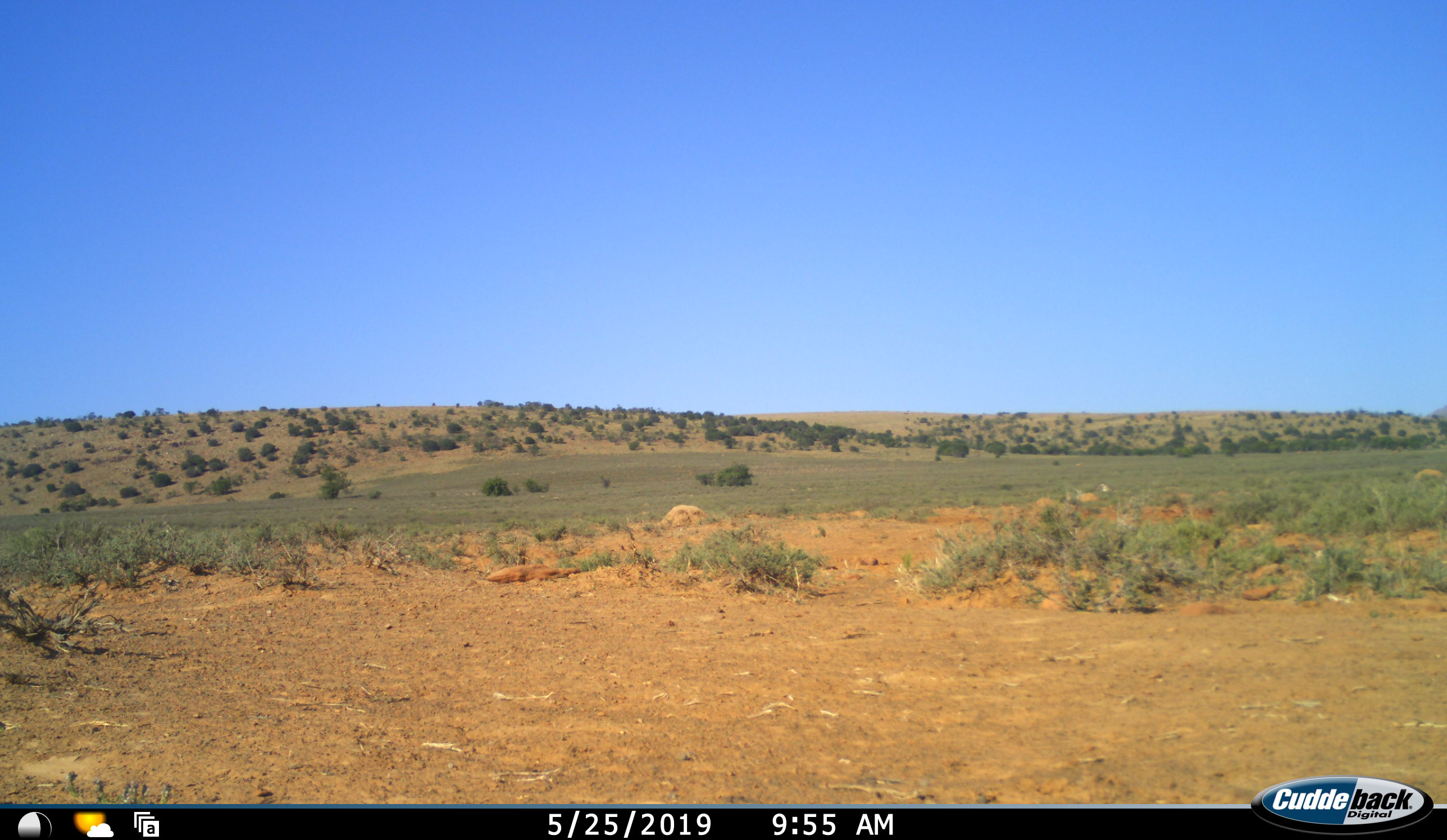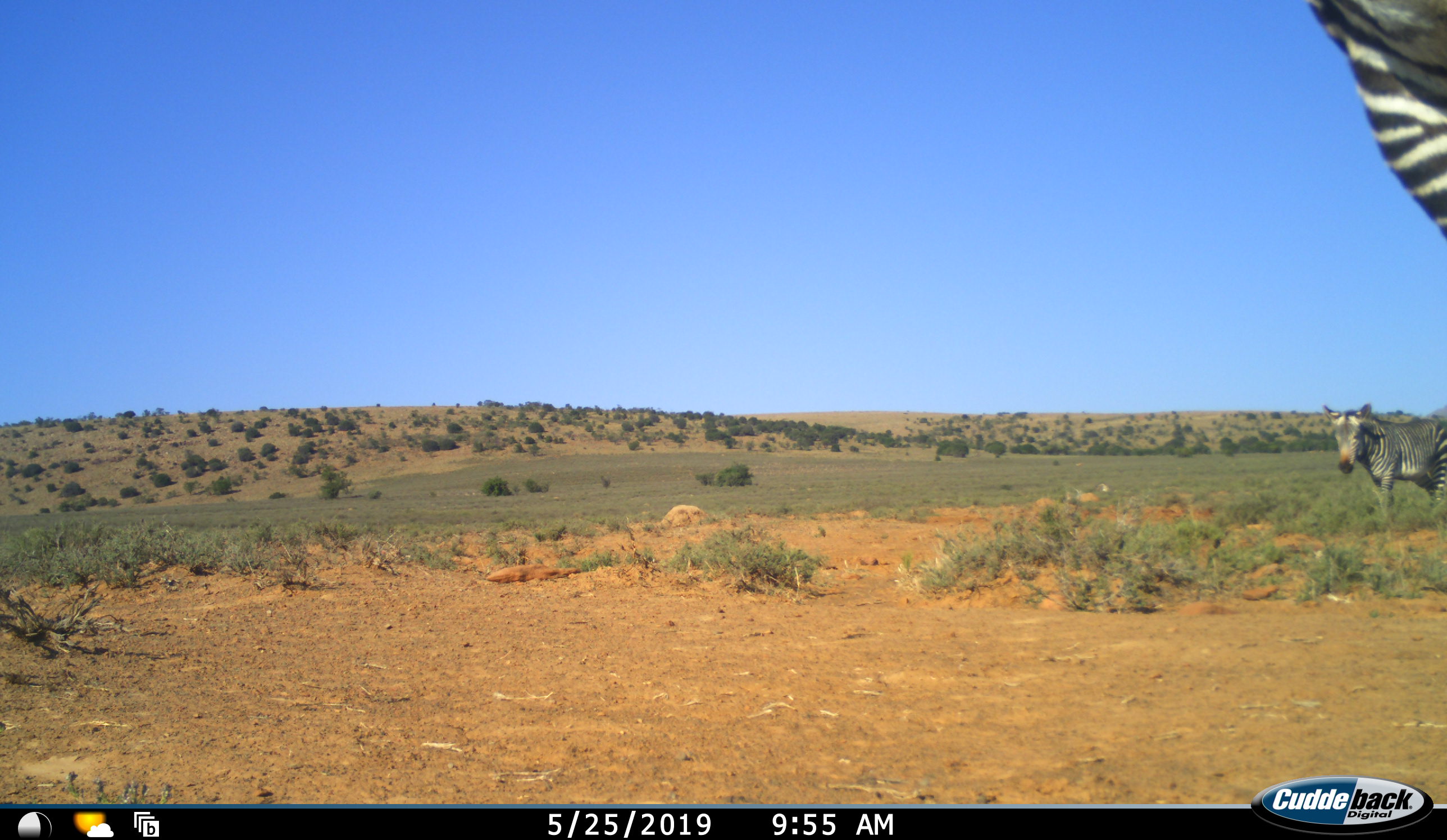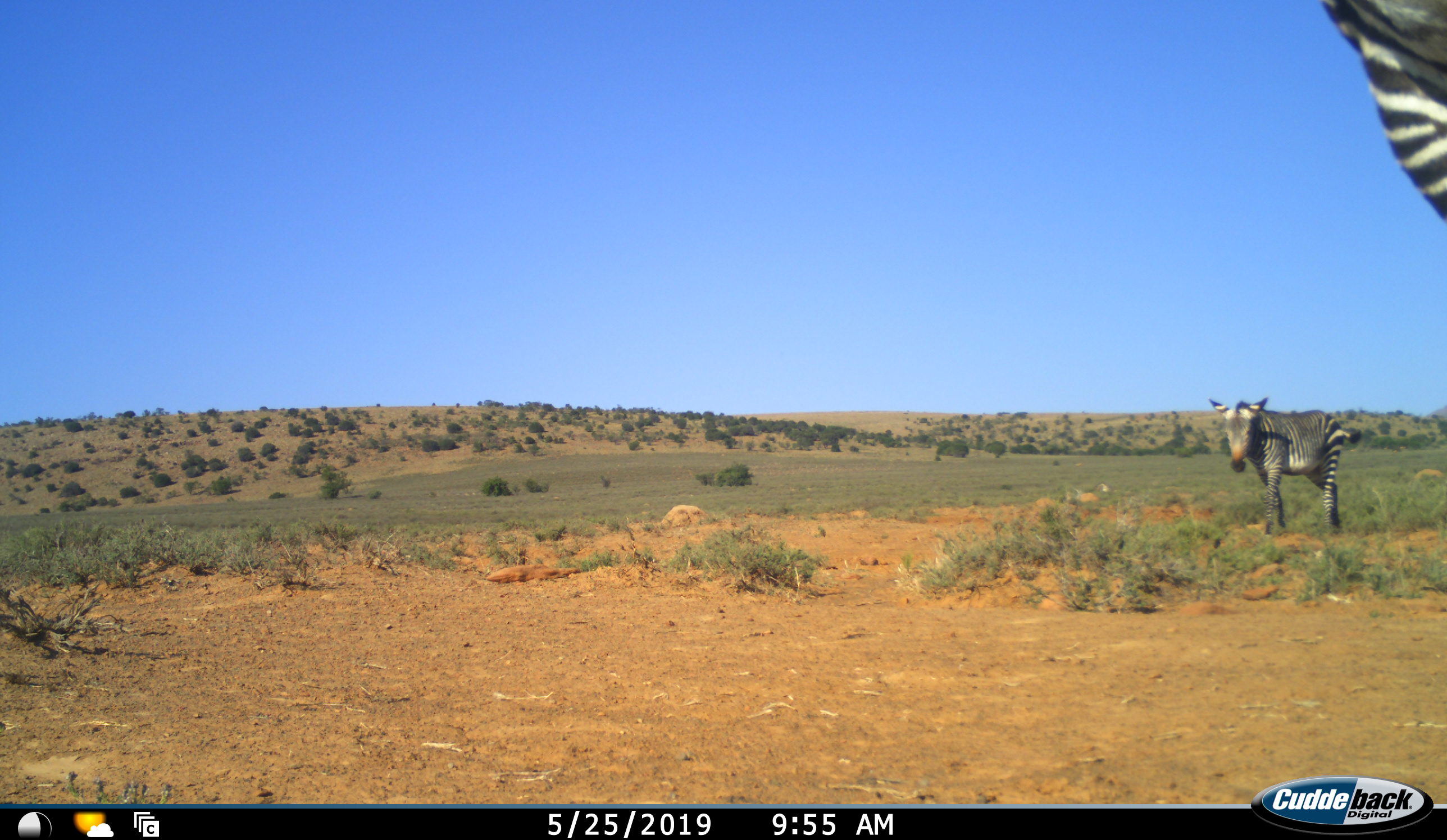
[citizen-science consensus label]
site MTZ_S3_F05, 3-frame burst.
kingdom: Animalia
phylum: Chordata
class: Mammalia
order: Perissodactyla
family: Equidae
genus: Equus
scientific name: Equus zebra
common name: mountain zebra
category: zebramountain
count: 2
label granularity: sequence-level